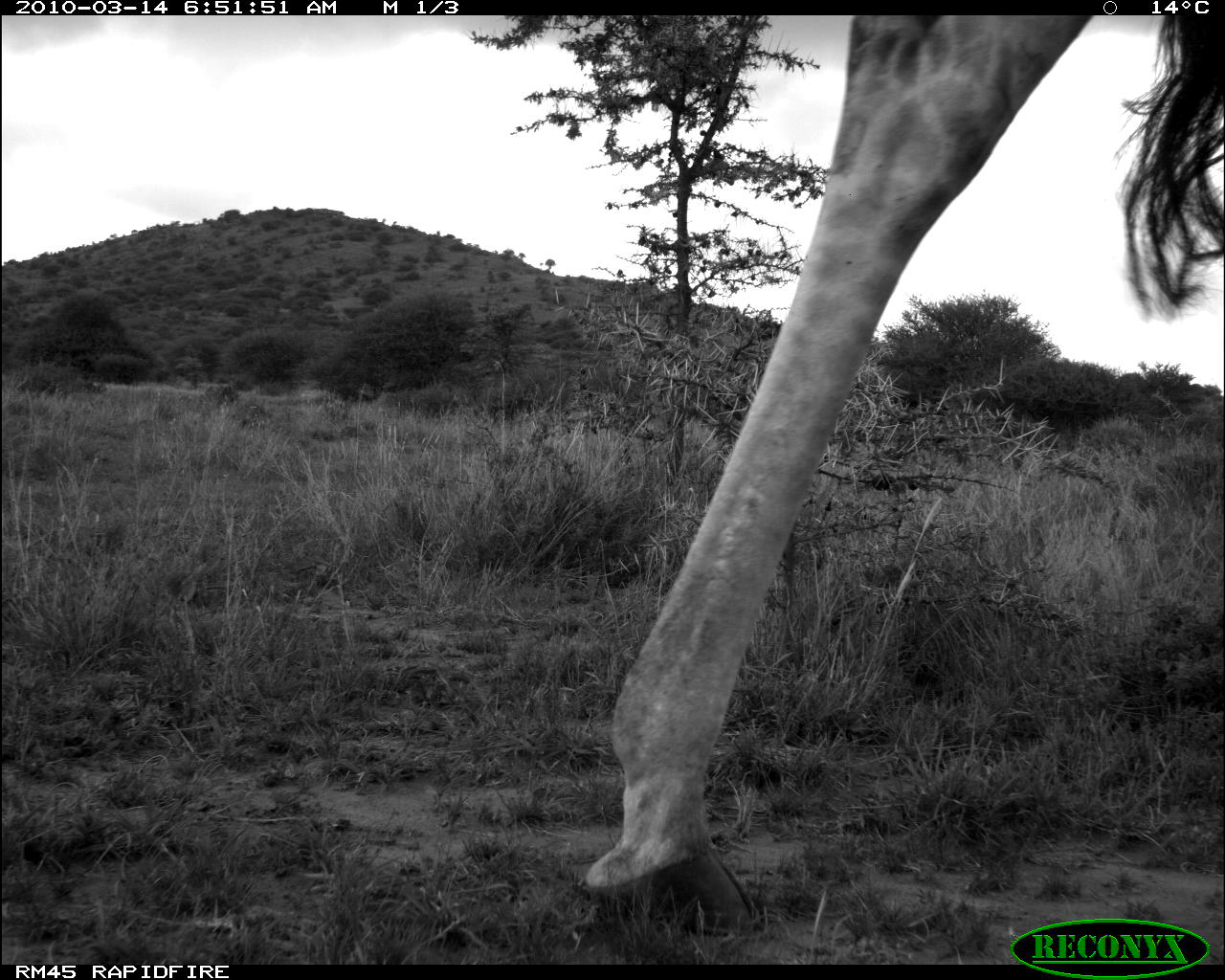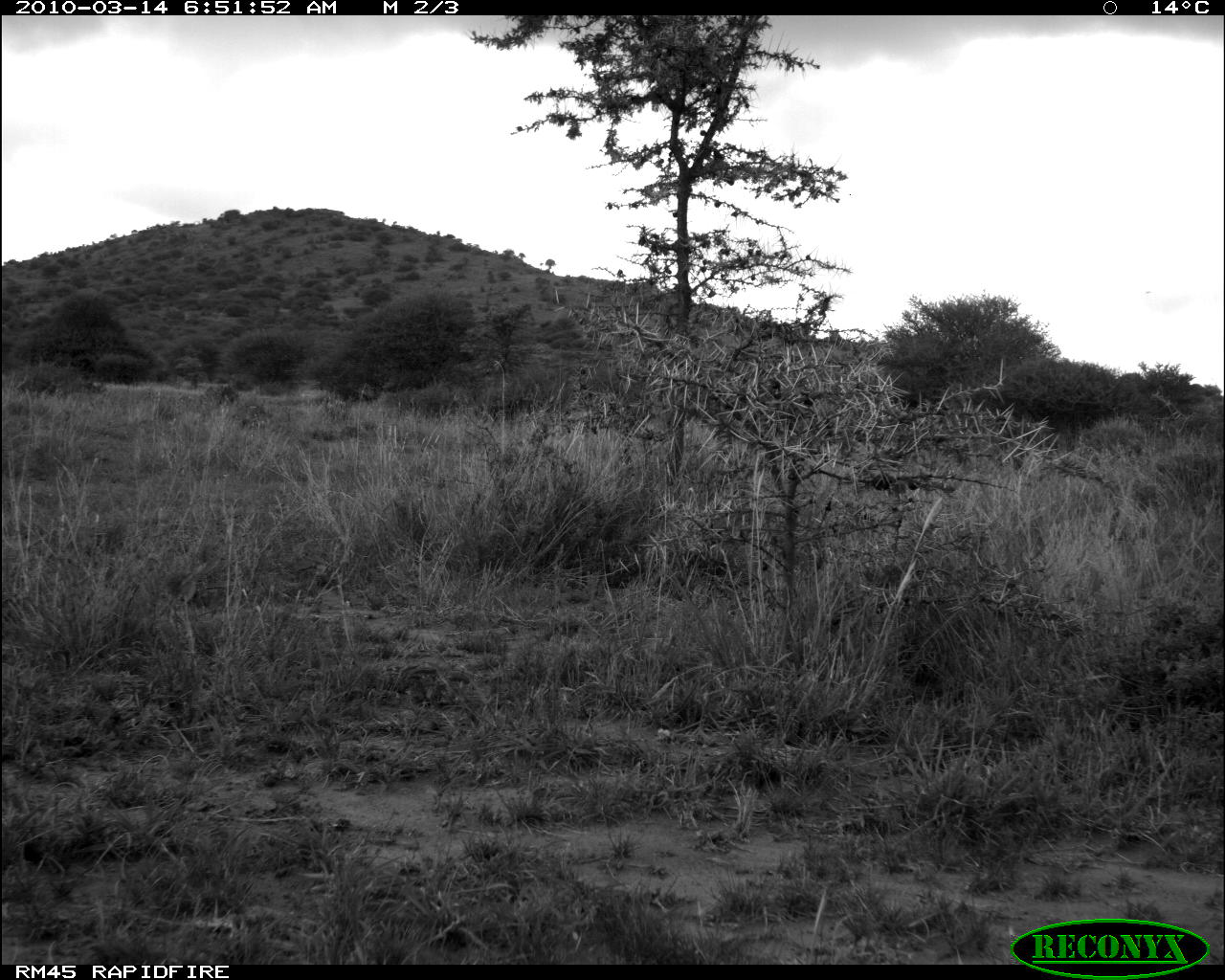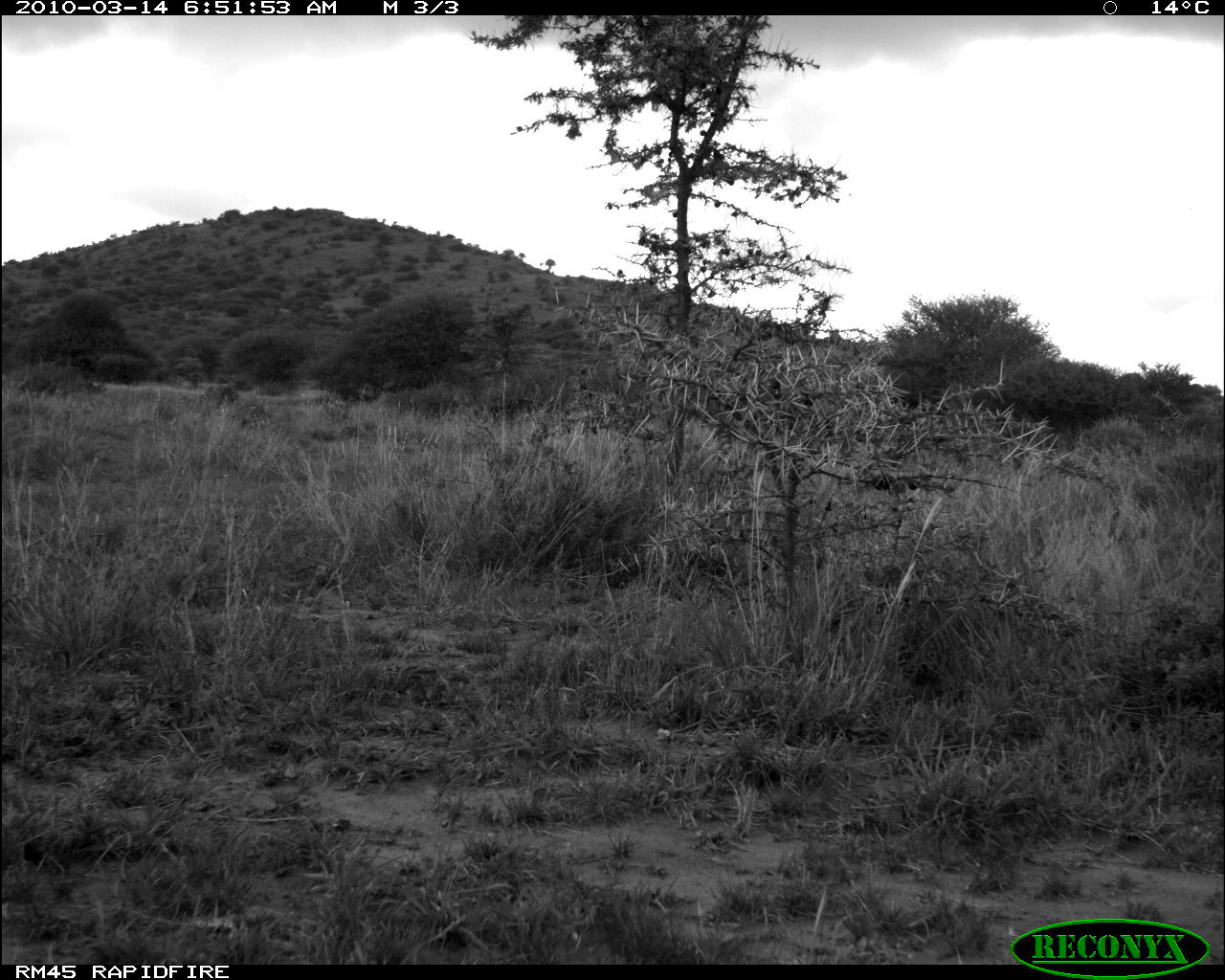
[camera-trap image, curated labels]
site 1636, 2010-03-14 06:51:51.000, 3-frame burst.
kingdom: Animalia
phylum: Chordata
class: Mammalia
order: Artiodactyla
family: Giraffidae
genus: Giraffa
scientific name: Giraffa camelopardalis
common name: giraffe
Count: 1.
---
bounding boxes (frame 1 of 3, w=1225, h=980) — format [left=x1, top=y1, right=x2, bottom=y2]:
giraffa camelopardalis: [left=573, top=13, right=1222, bottom=962]